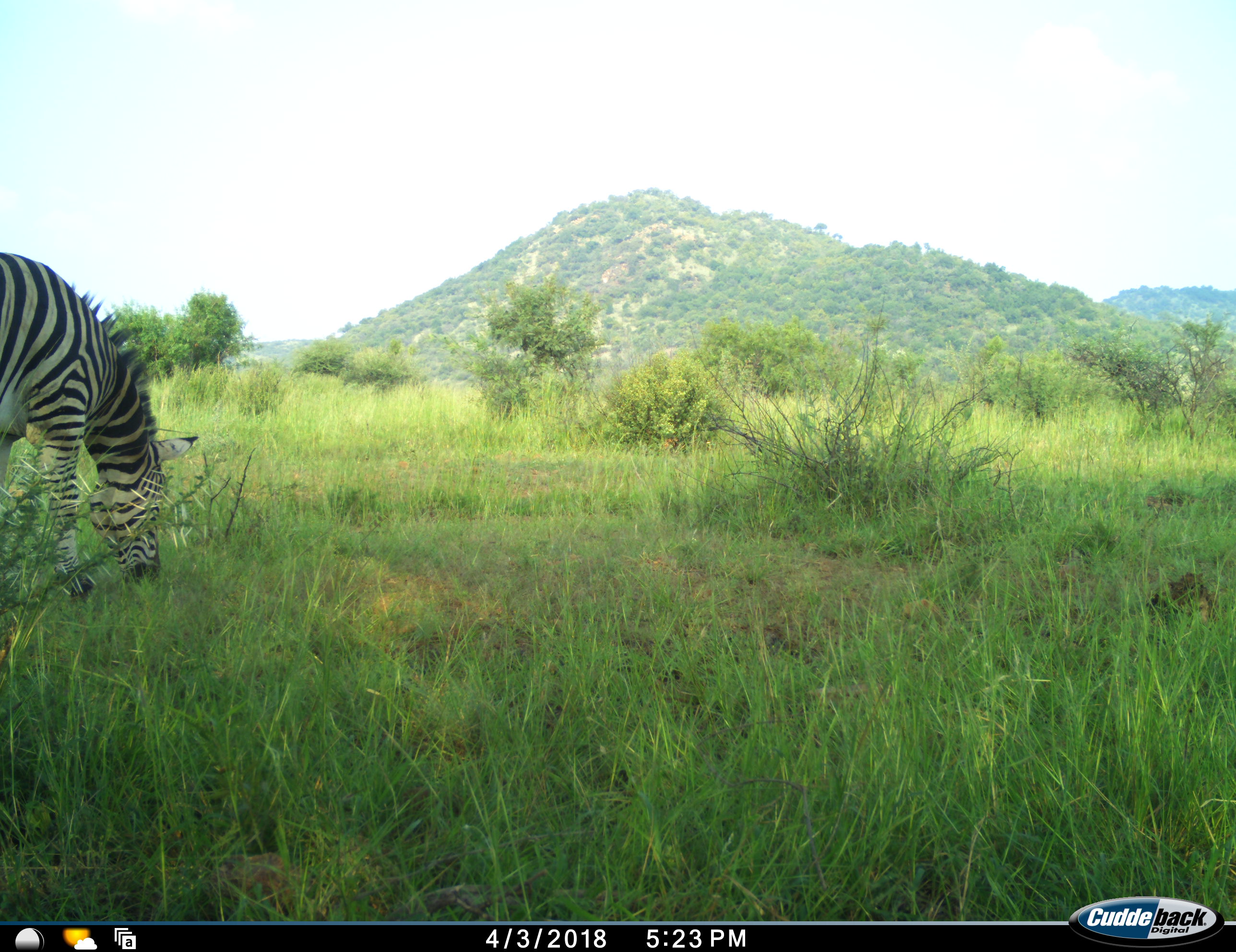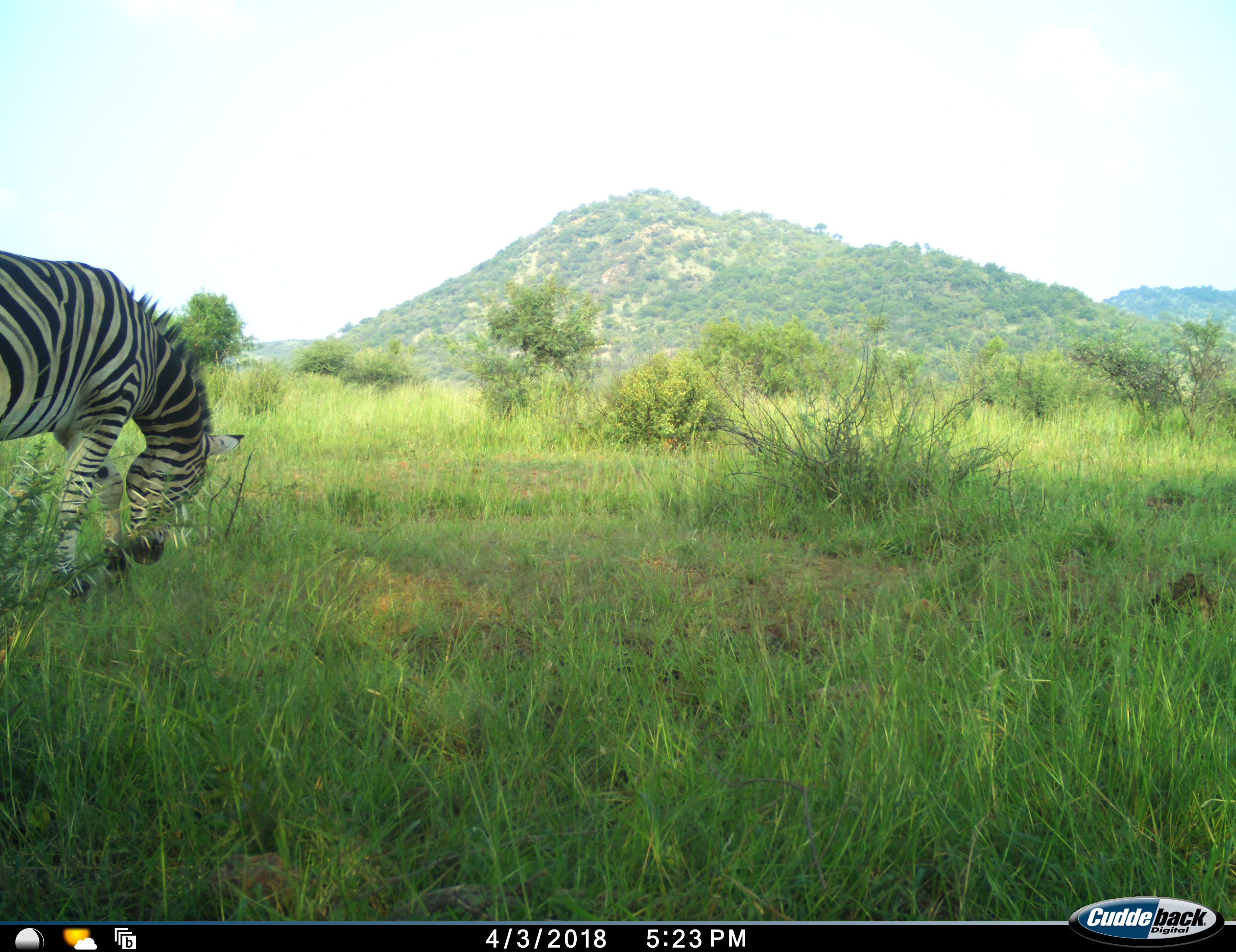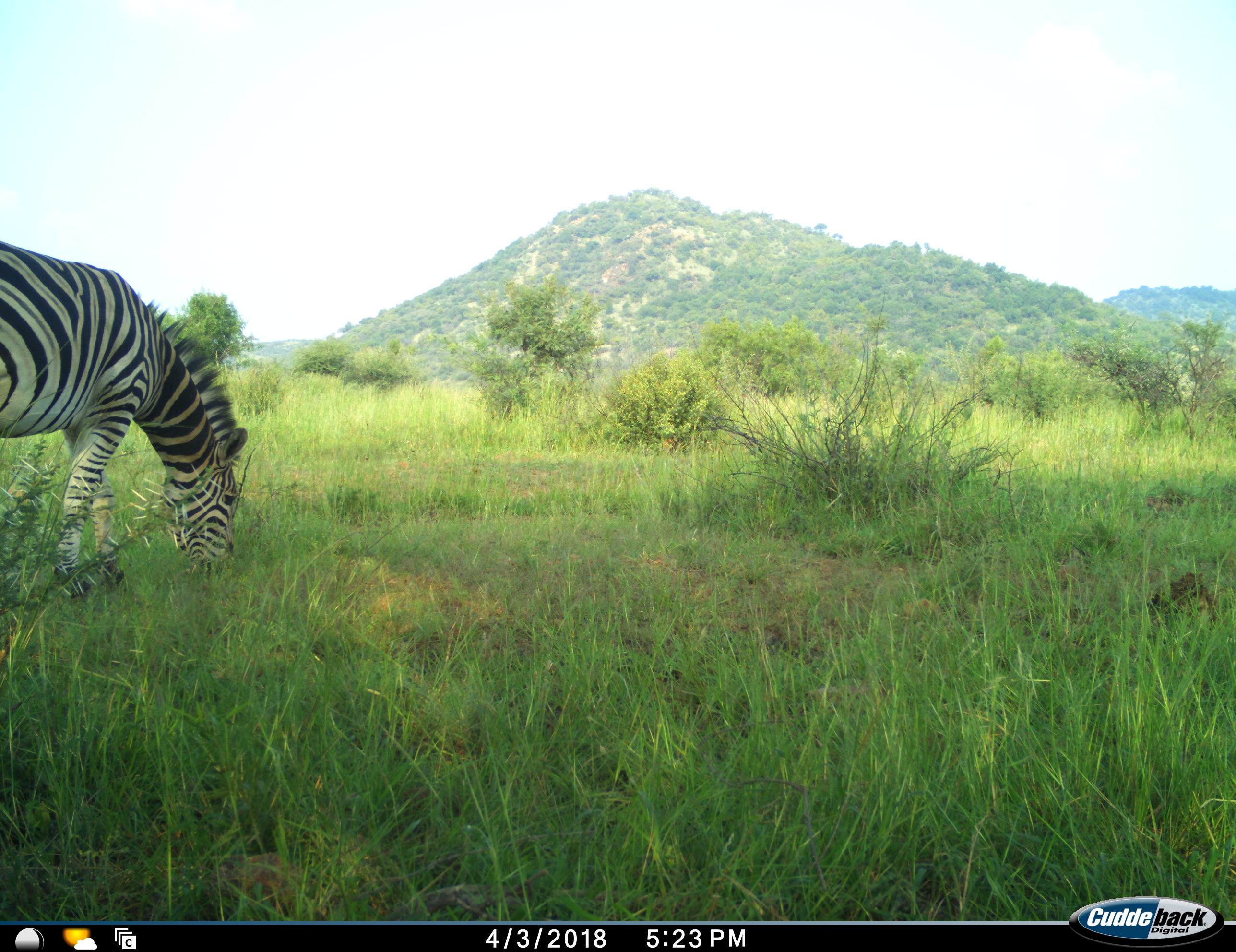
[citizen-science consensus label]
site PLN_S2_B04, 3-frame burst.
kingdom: Animalia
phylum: Chordata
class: Mammalia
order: Perissodactyla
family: Equidae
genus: Equus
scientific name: Equus quagga burchellii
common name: burchell's zebra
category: zebraburchells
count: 1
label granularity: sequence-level